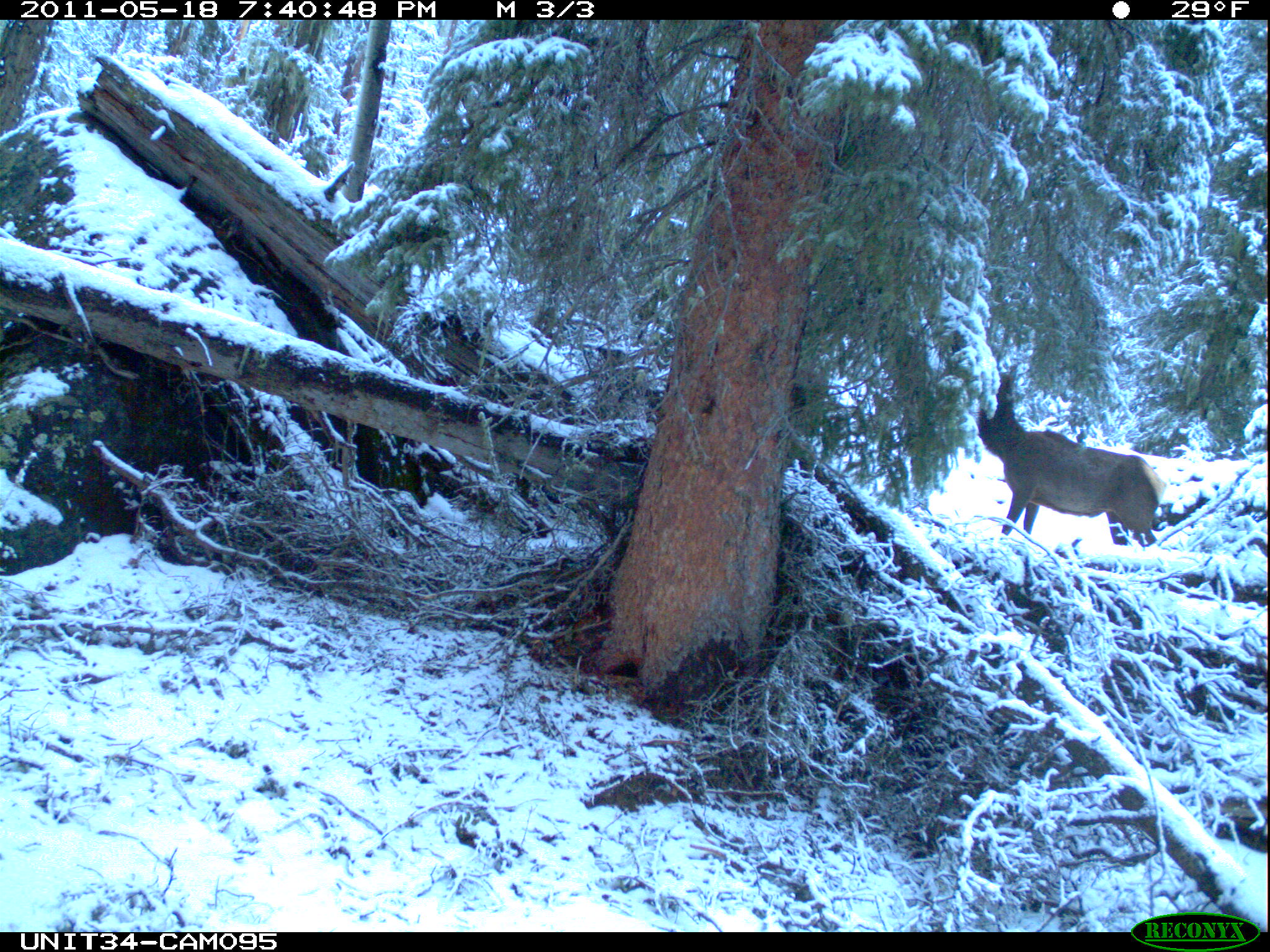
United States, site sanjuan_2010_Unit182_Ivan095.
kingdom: Animalia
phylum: Chordata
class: Mammalia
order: Artiodactyla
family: Cervidae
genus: Cervus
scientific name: Cervus elaphus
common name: red deer